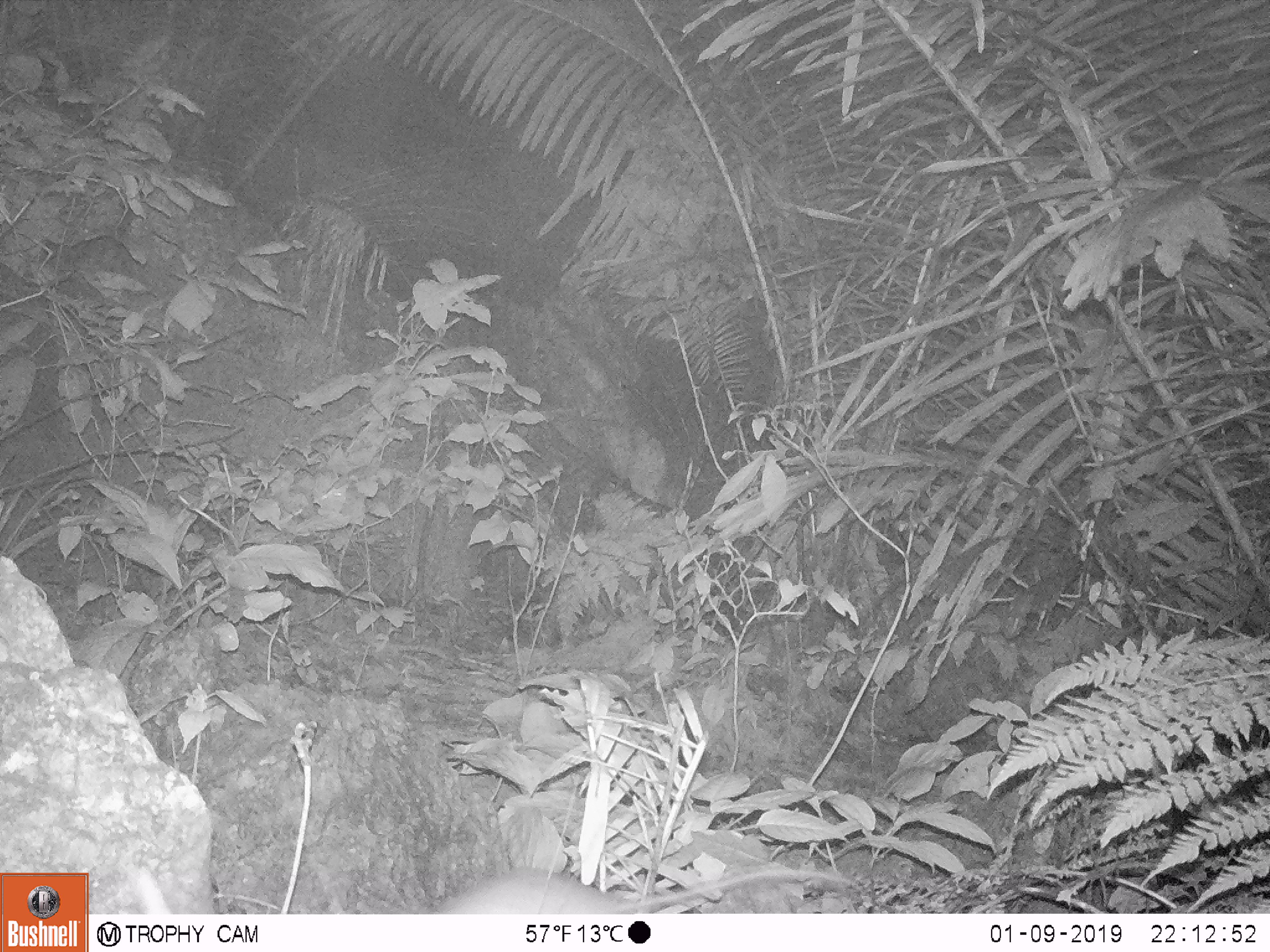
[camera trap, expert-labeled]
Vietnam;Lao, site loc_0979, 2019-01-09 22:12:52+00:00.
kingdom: Animalia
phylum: Chordata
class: Mammalia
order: Rodentia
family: Muridae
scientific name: Muridae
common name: old-world mice and rats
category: unidentified murid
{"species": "unidentified murid (old-world mice and rats) (Muridae)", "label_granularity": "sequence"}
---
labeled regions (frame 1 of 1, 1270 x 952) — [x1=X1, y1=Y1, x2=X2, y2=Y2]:
unidentified murid: [x1=427, y1=870, x2=865, y2=914]